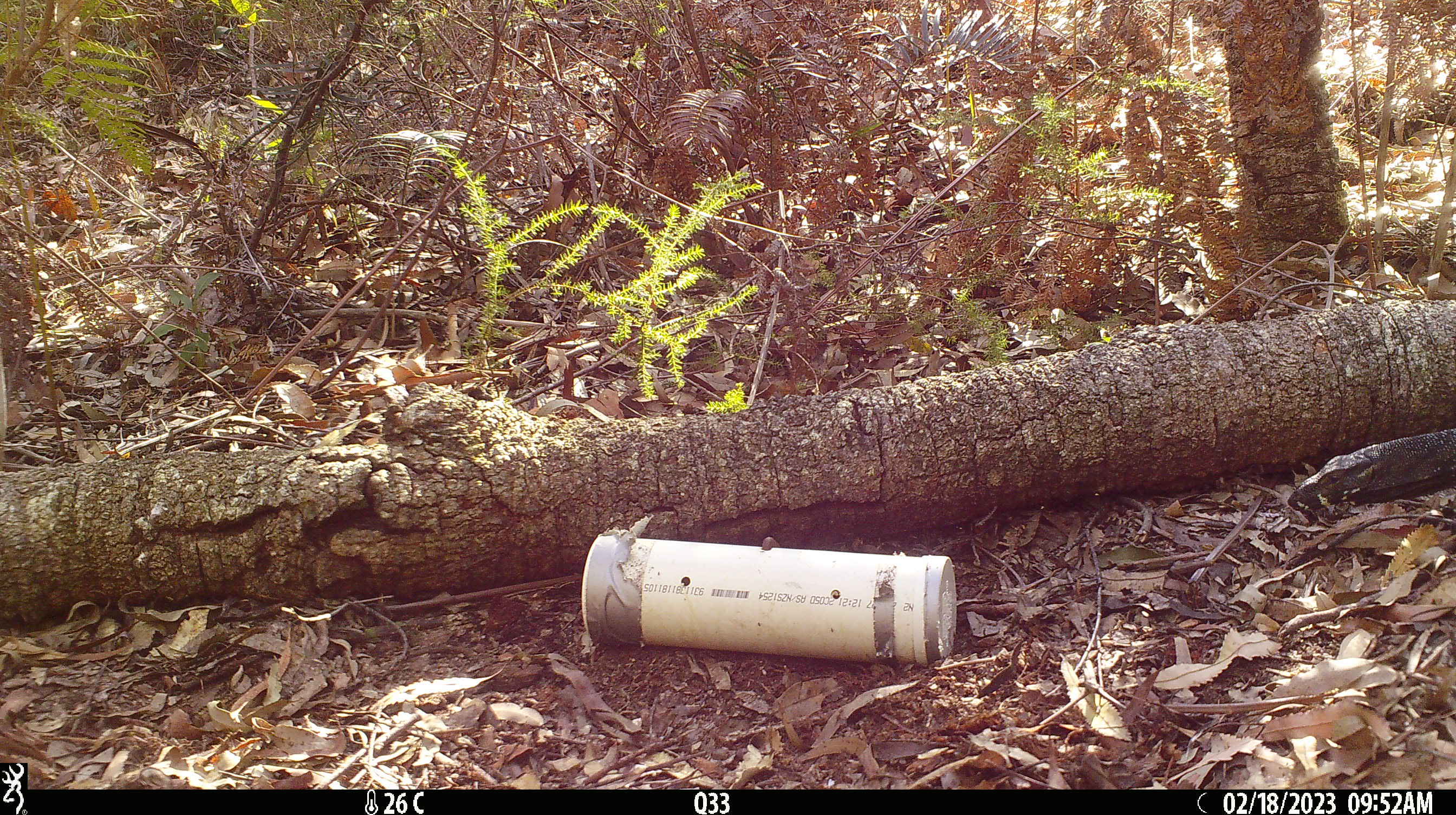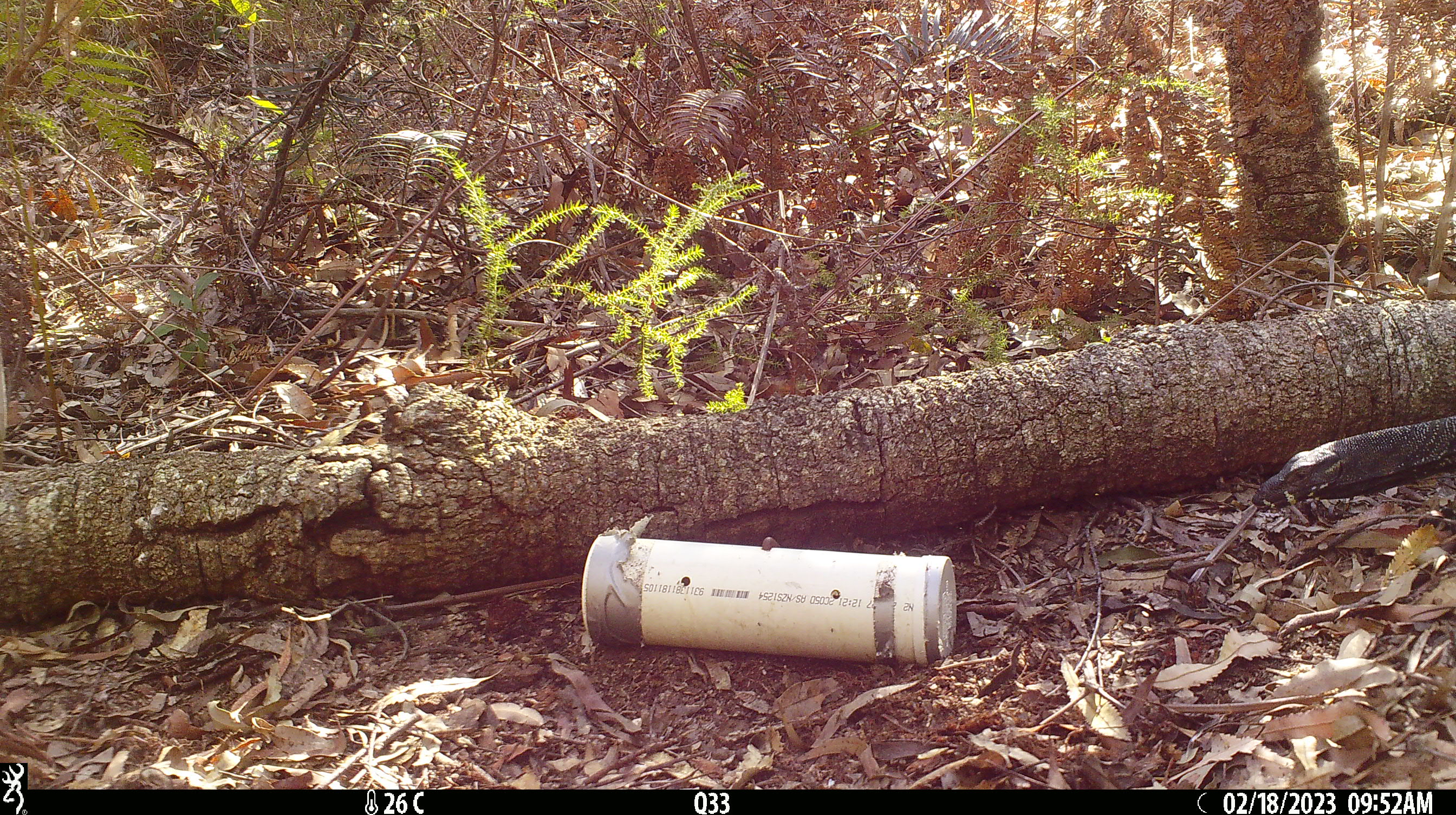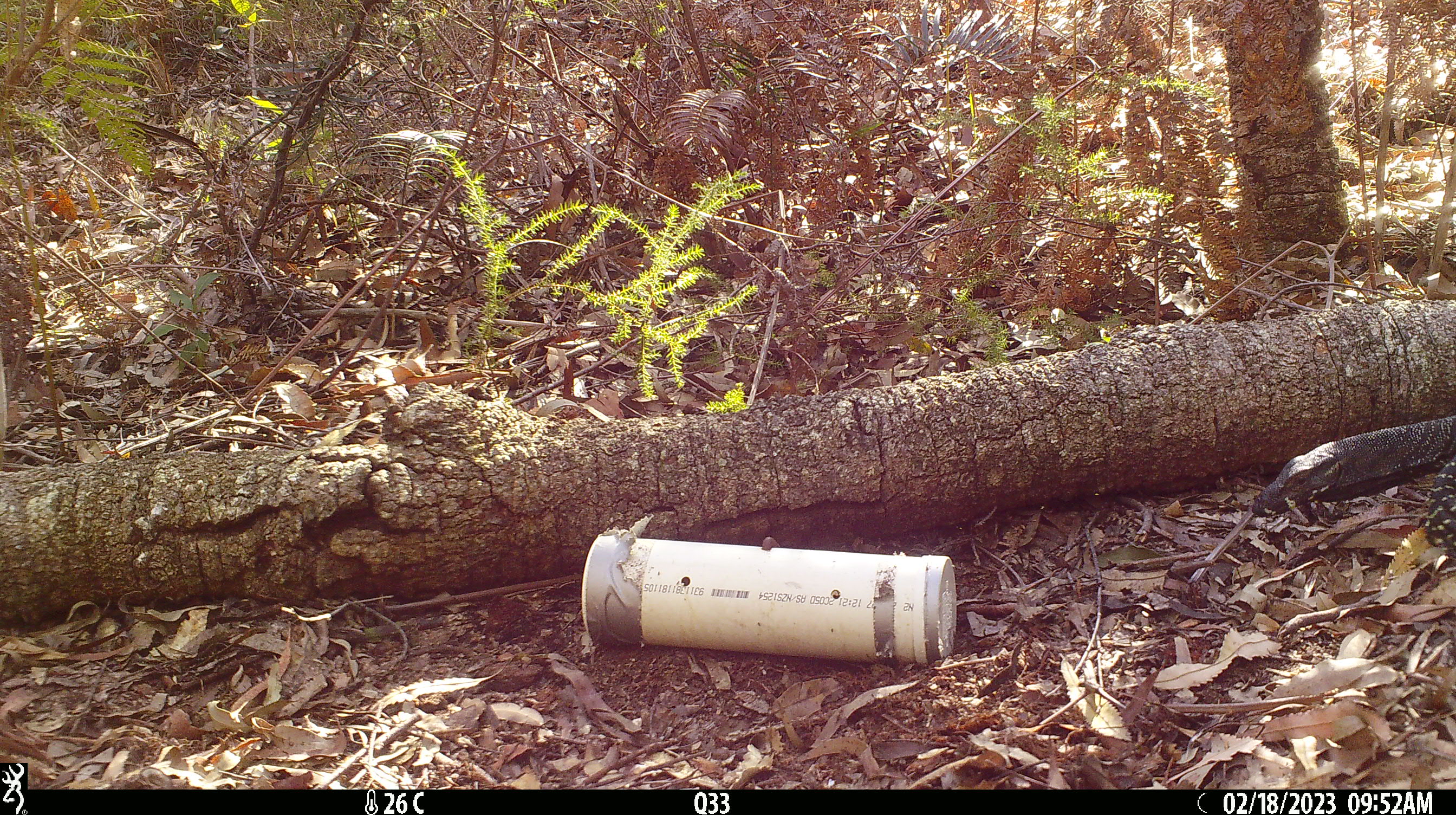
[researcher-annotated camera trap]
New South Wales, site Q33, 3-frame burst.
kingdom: Animalia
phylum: Chordata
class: Reptilia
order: Squamata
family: Varanidae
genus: Varanus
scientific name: Varanus varius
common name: lace monitor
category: goanna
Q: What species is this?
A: Goanna (lace monitor) (Varanus varius).